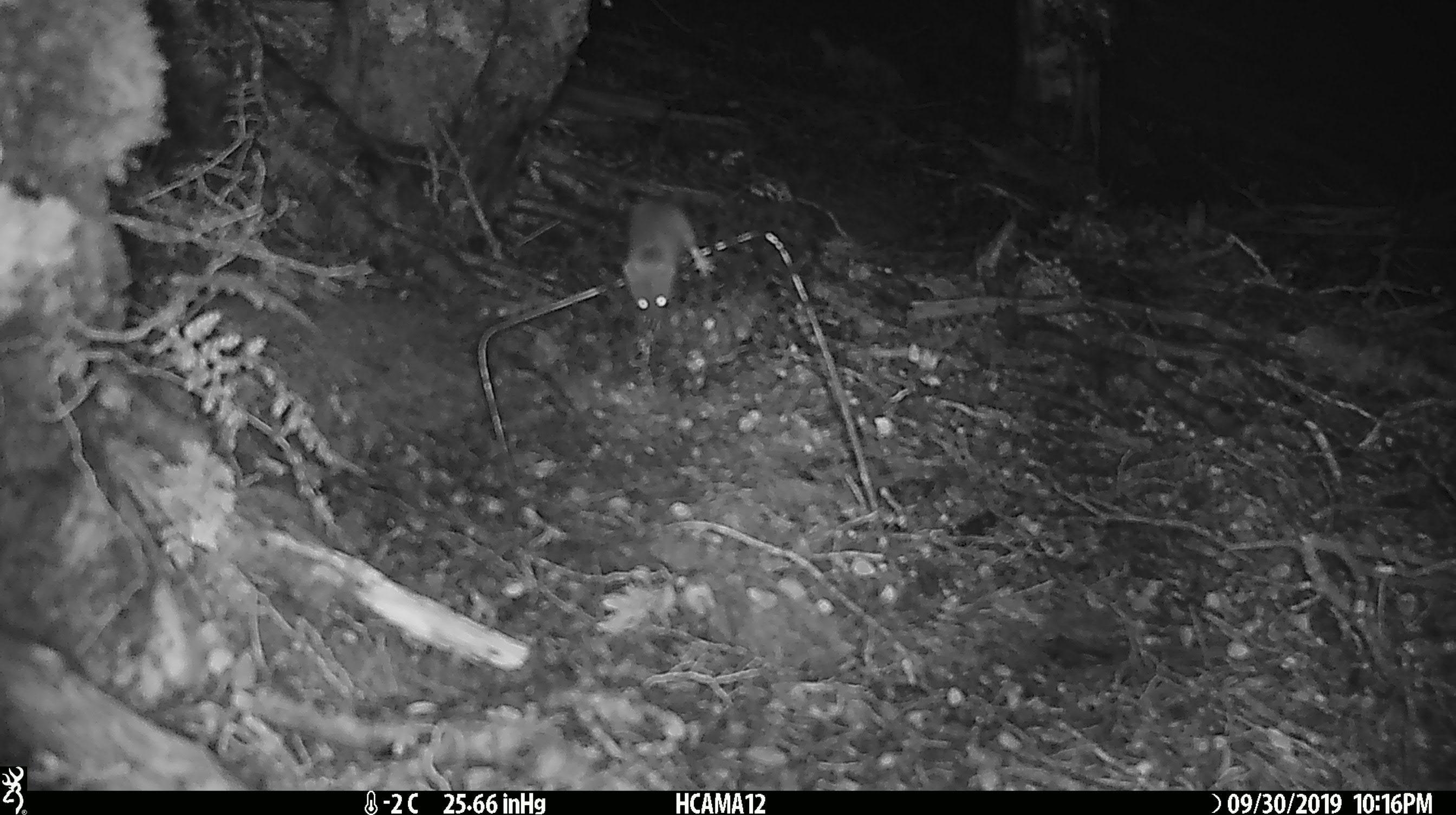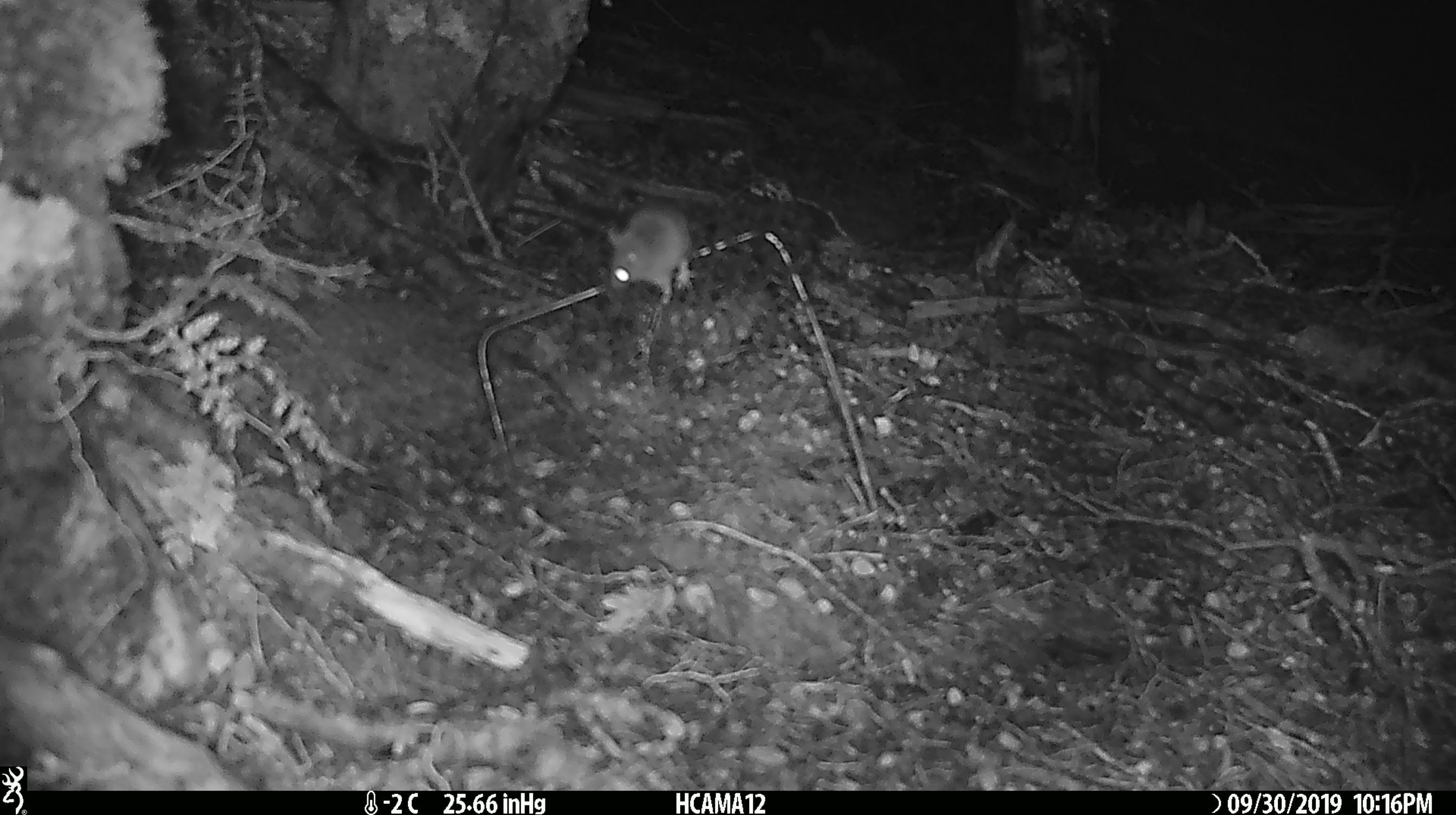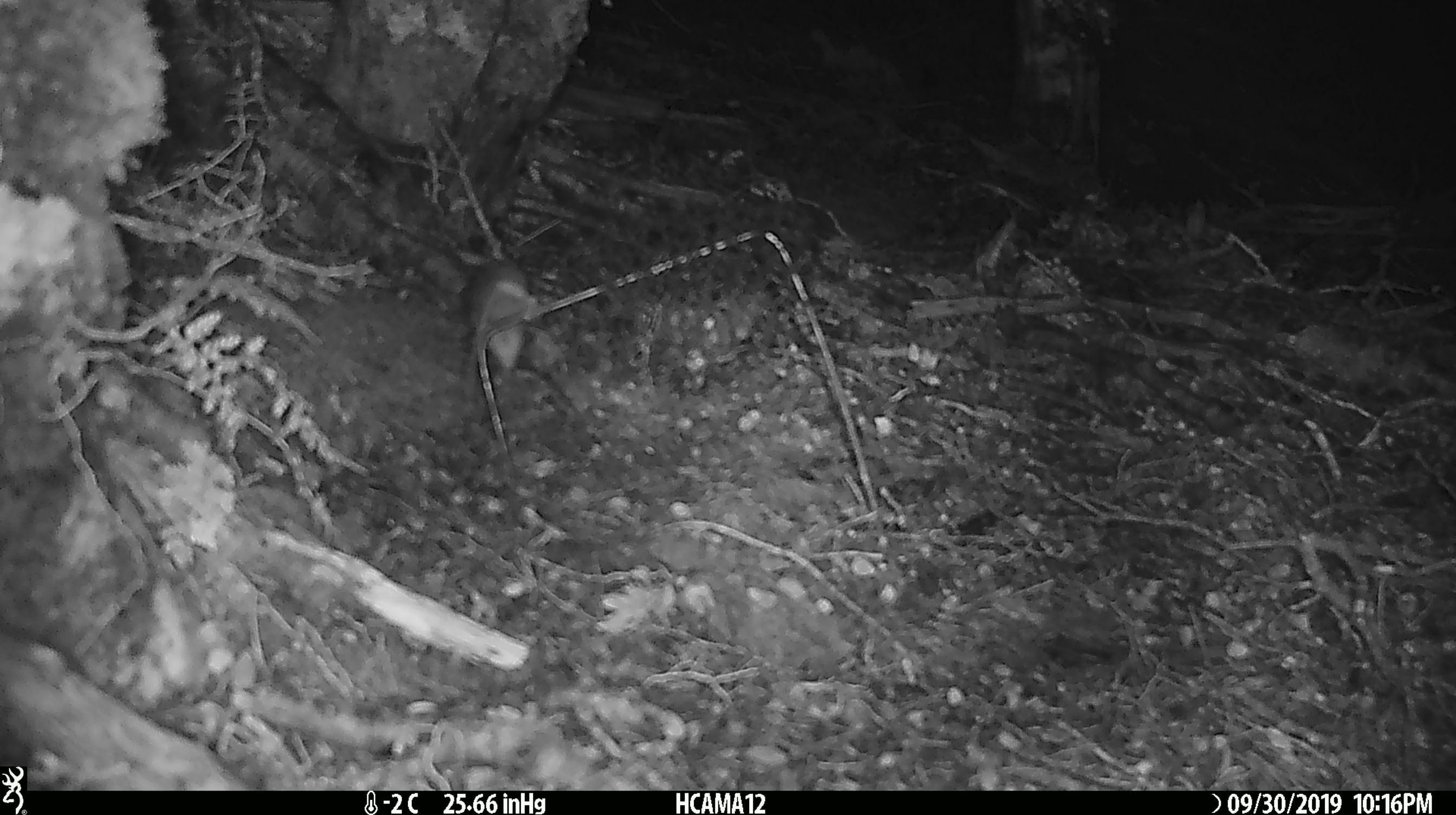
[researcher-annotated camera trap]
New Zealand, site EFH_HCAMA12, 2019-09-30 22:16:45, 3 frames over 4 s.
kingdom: Animalia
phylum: Chordata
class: Mammalia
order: Rodentia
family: Muridae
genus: Mus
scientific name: Mus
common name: mouse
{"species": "mouse (Mus)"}